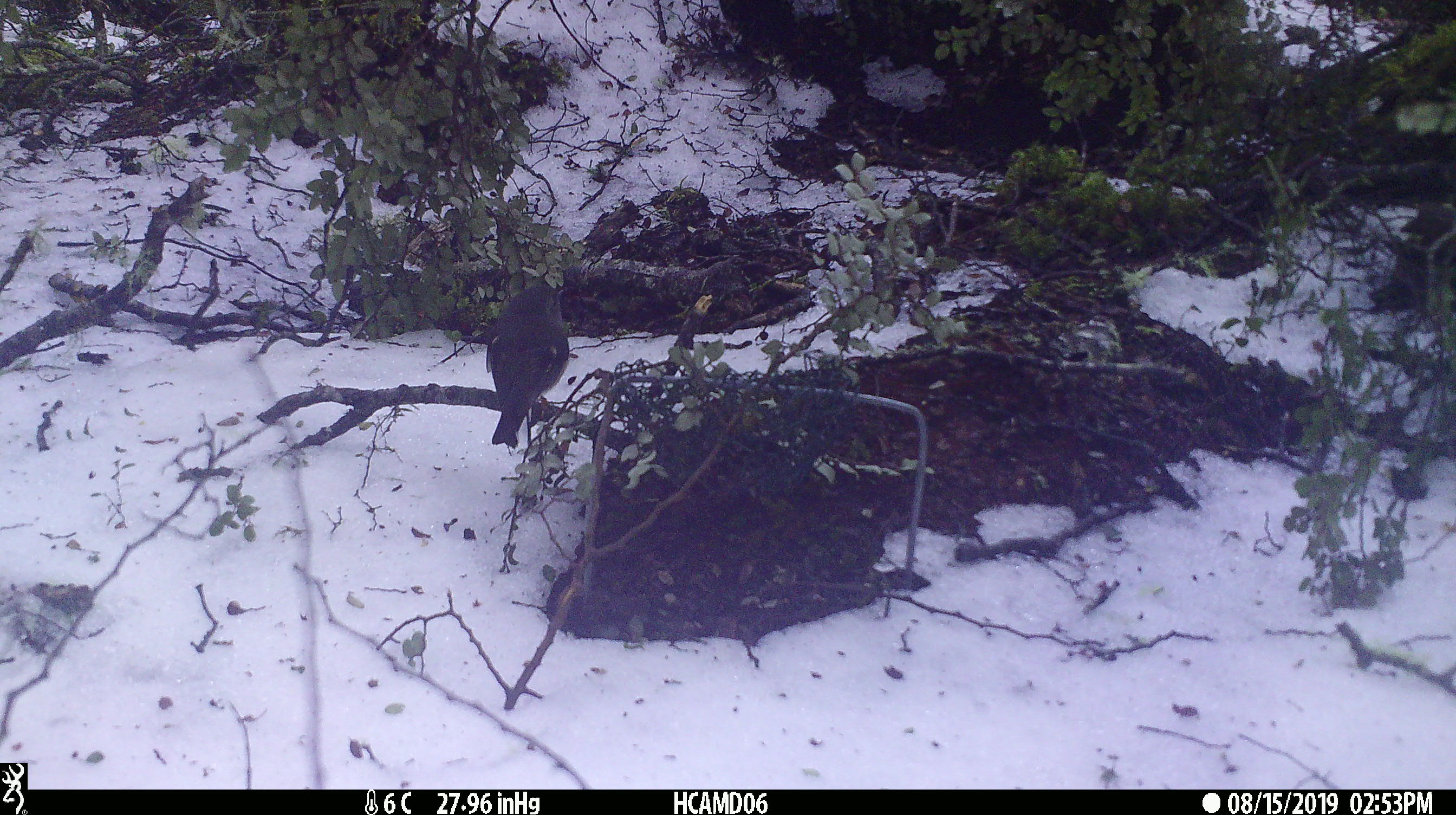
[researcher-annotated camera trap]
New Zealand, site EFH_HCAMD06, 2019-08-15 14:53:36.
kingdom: Animalia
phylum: Chordata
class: Aves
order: Passeriformes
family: Petroicidae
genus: Petroica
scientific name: Petroica macrocephala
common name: tomtit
Tomtit (Petroica macrocephala).